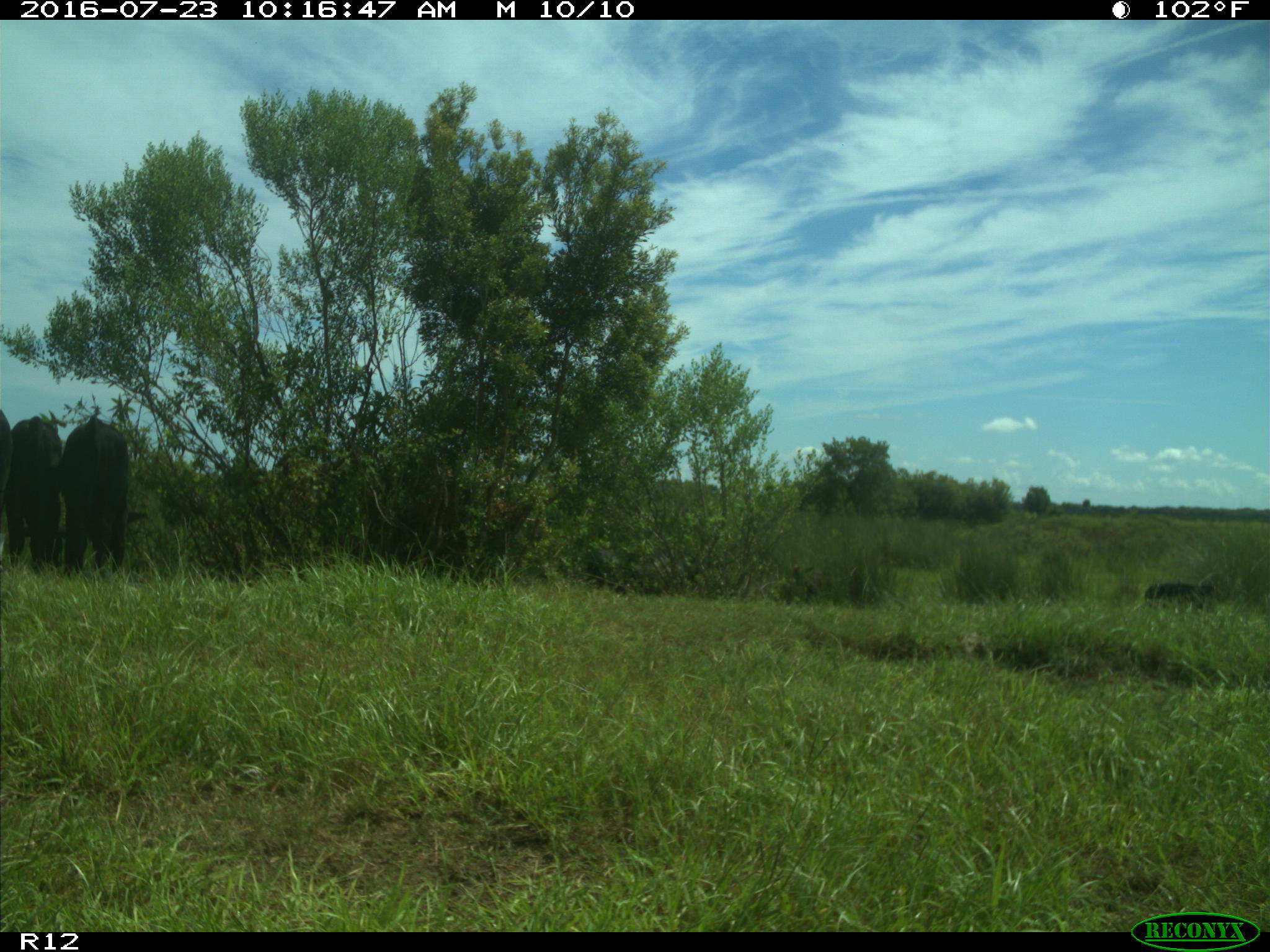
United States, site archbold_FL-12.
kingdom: Animalia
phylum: Chordata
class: Mammalia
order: Artiodactyla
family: Bovidae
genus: Bos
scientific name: Bos taurus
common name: domestic cow